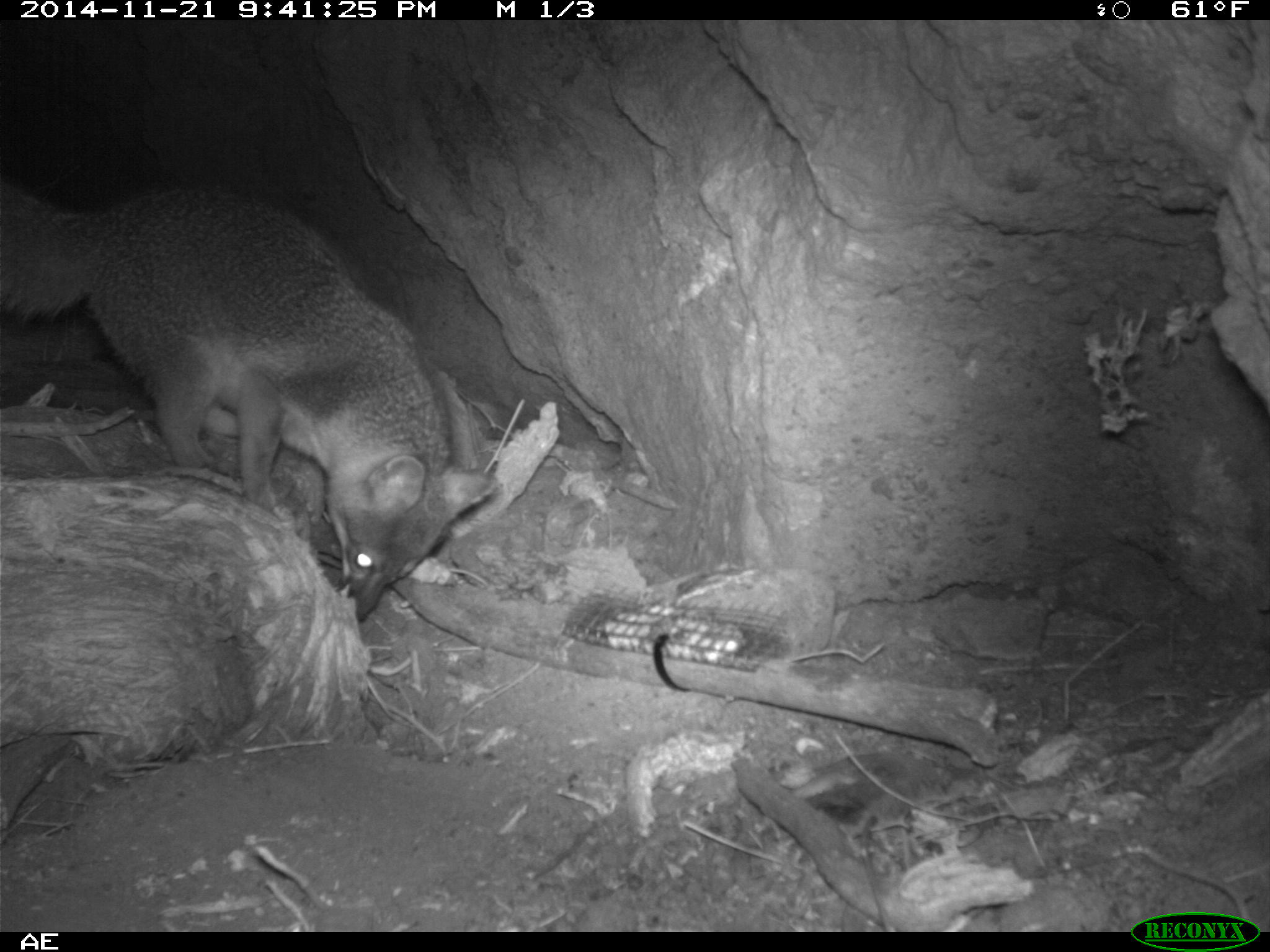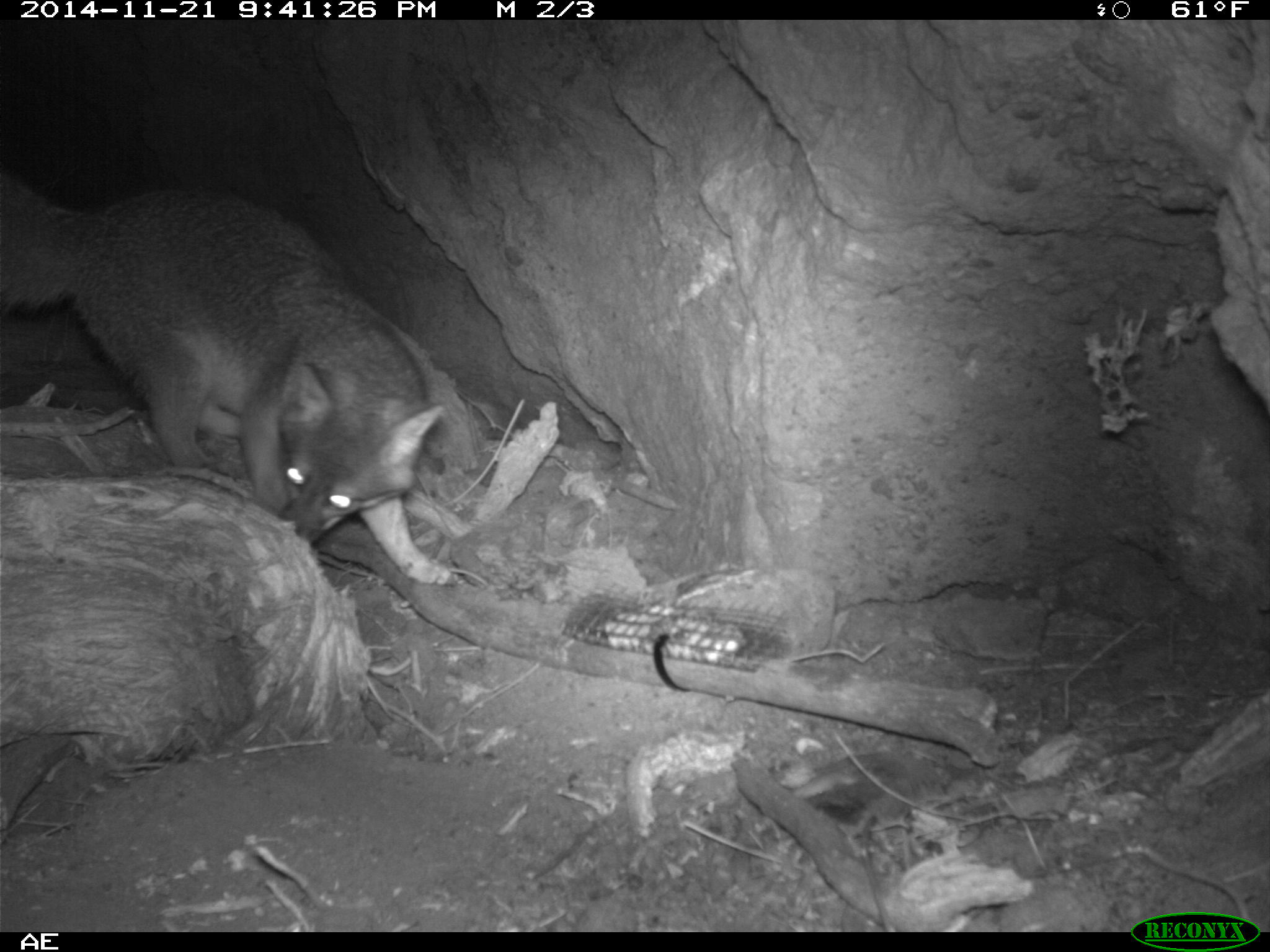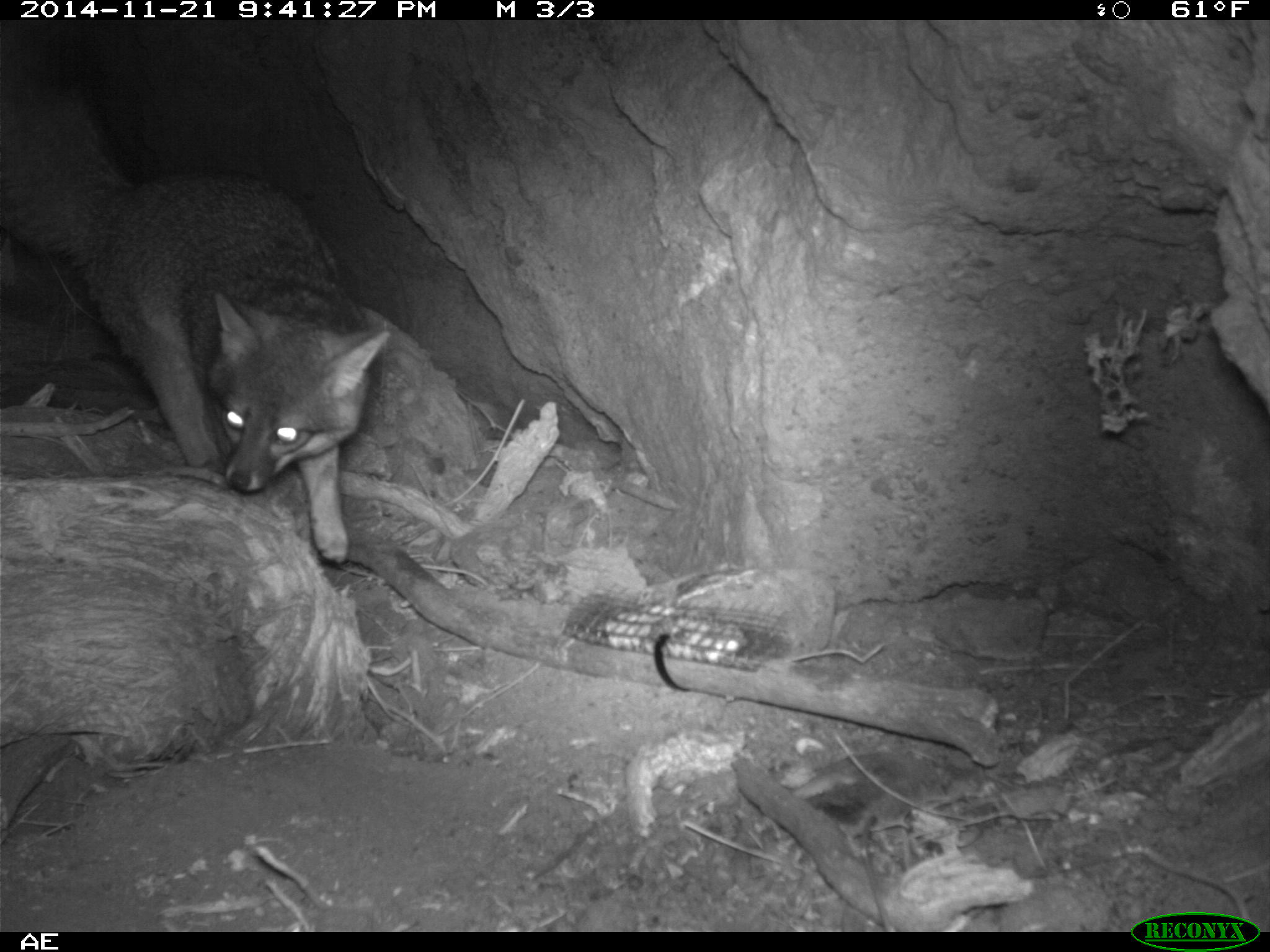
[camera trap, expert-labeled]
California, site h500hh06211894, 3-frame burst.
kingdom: Animalia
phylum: Chordata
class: Mammalia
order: Carnivora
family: Canidae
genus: Urocyon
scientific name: Urocyon littoralis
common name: island fox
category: fox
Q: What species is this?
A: Fox (island fox) (Urocyon littoralis).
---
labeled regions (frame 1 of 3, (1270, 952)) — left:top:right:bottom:
fox: 0:182:500:620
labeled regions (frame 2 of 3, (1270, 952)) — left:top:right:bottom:
fox: 0:174:462:587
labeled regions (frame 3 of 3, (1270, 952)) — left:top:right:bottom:
fox: 0:84:389:562